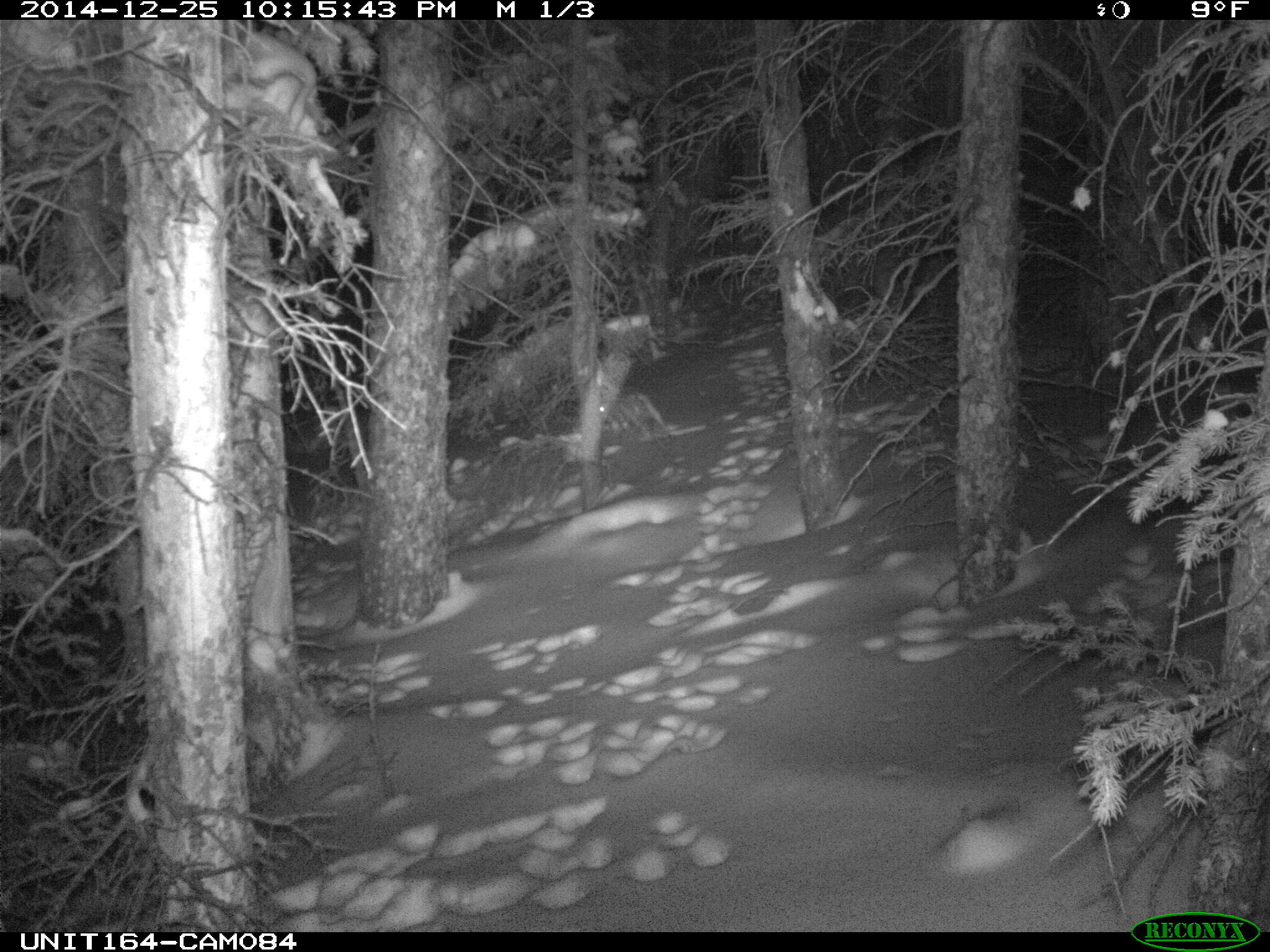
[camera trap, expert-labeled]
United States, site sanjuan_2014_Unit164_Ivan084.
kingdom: Animalia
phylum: Chordata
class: Mammalia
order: Lagomorpha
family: Leporidae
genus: Lepus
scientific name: Lepus americanus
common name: snowshoe hare